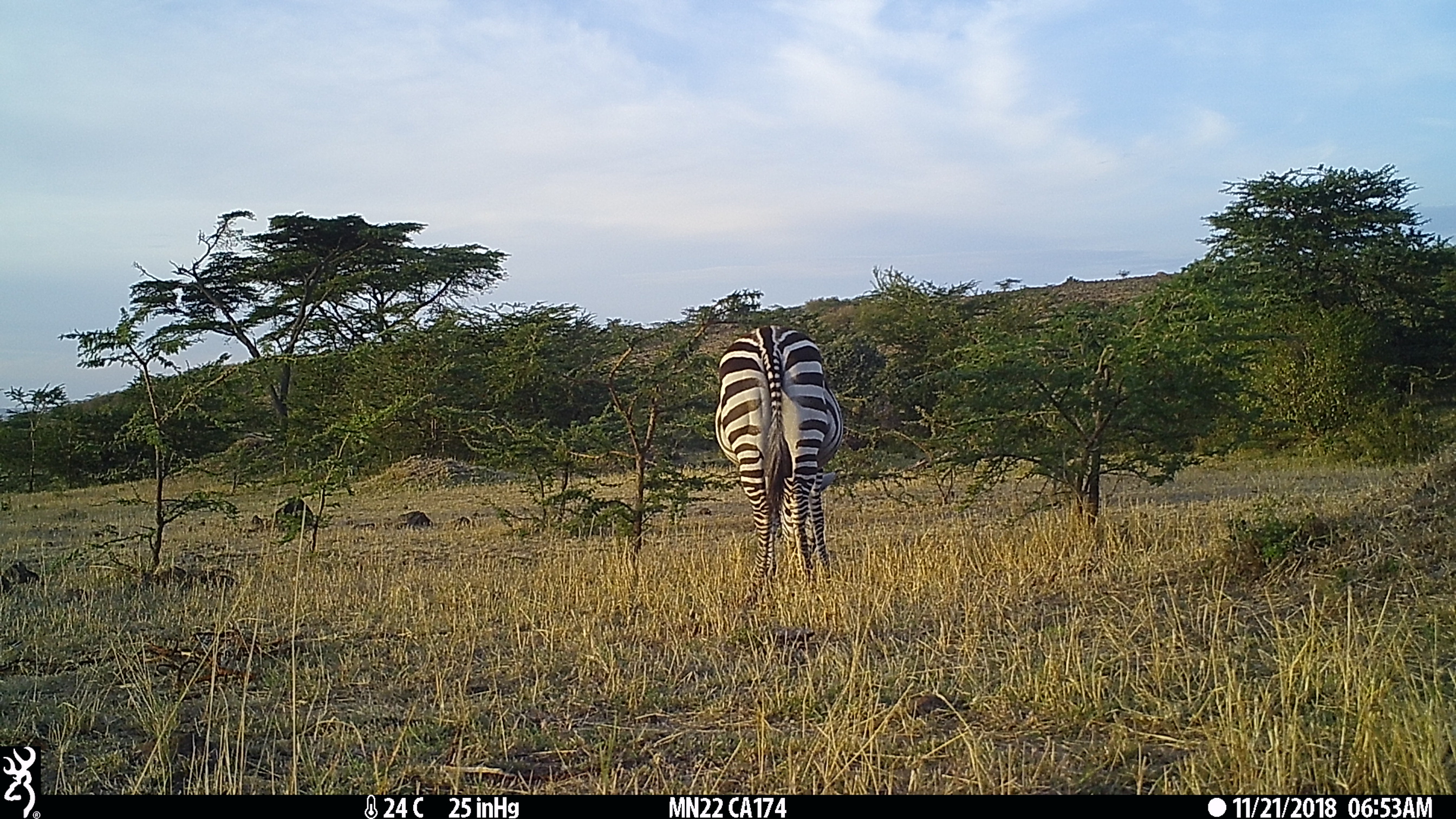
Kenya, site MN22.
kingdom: Animalia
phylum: Chordata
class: Mammalia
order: Perissodactyla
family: Equidae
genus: Equus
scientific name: Equus quagga burchellii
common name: burchell's zebra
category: zebra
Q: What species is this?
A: Zebra (burchell's zebra) (Equus quagga burchellii).